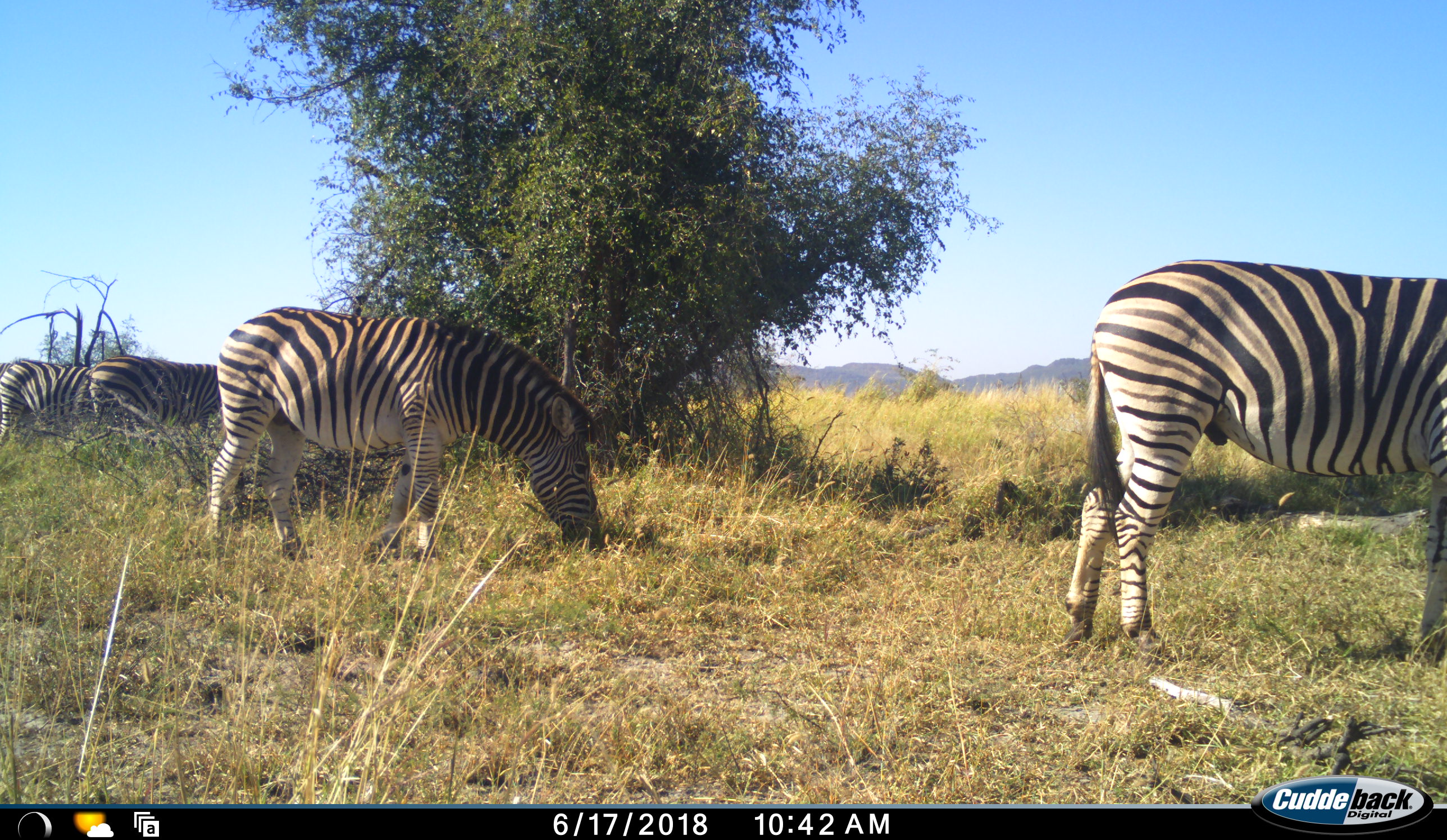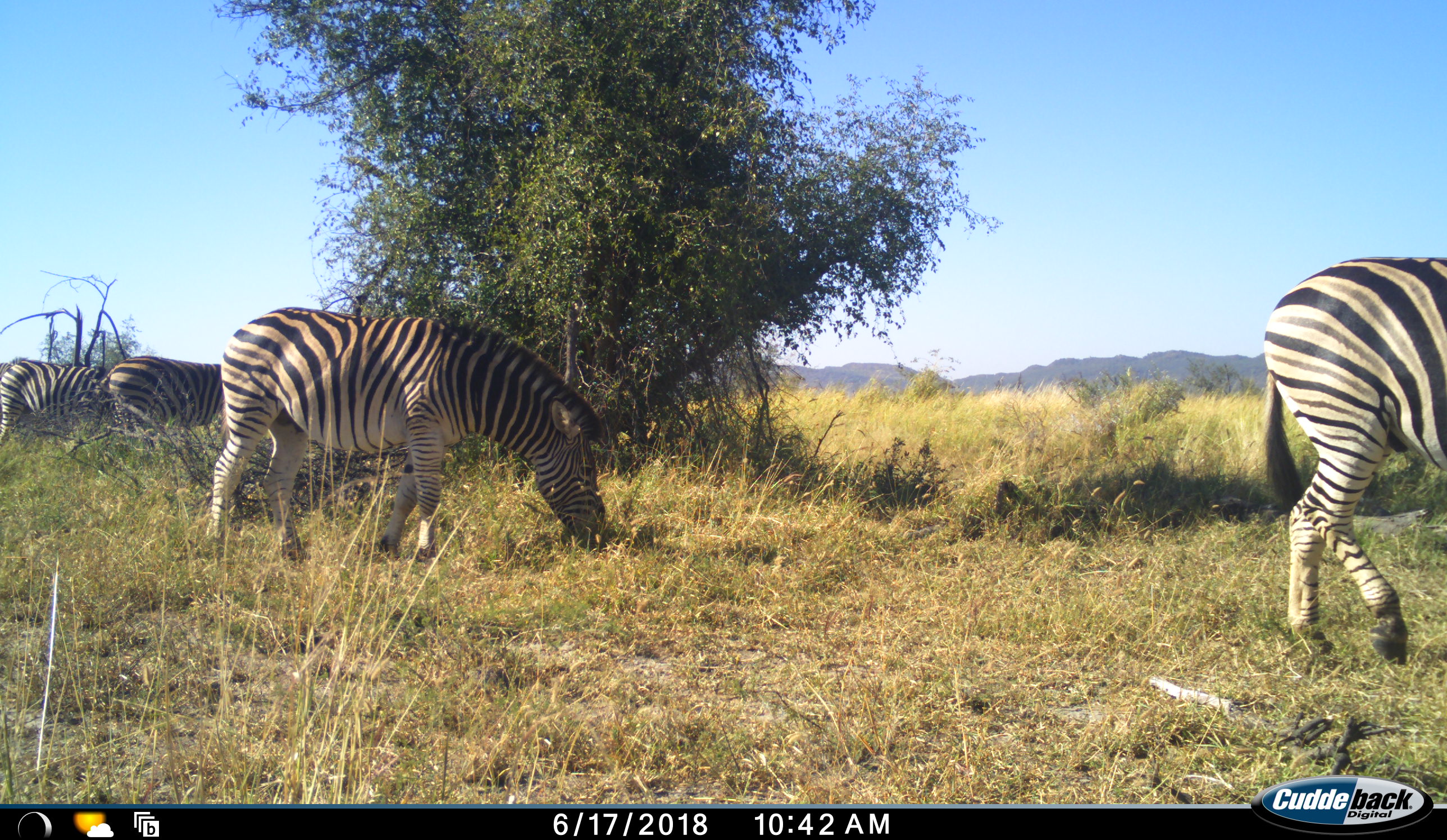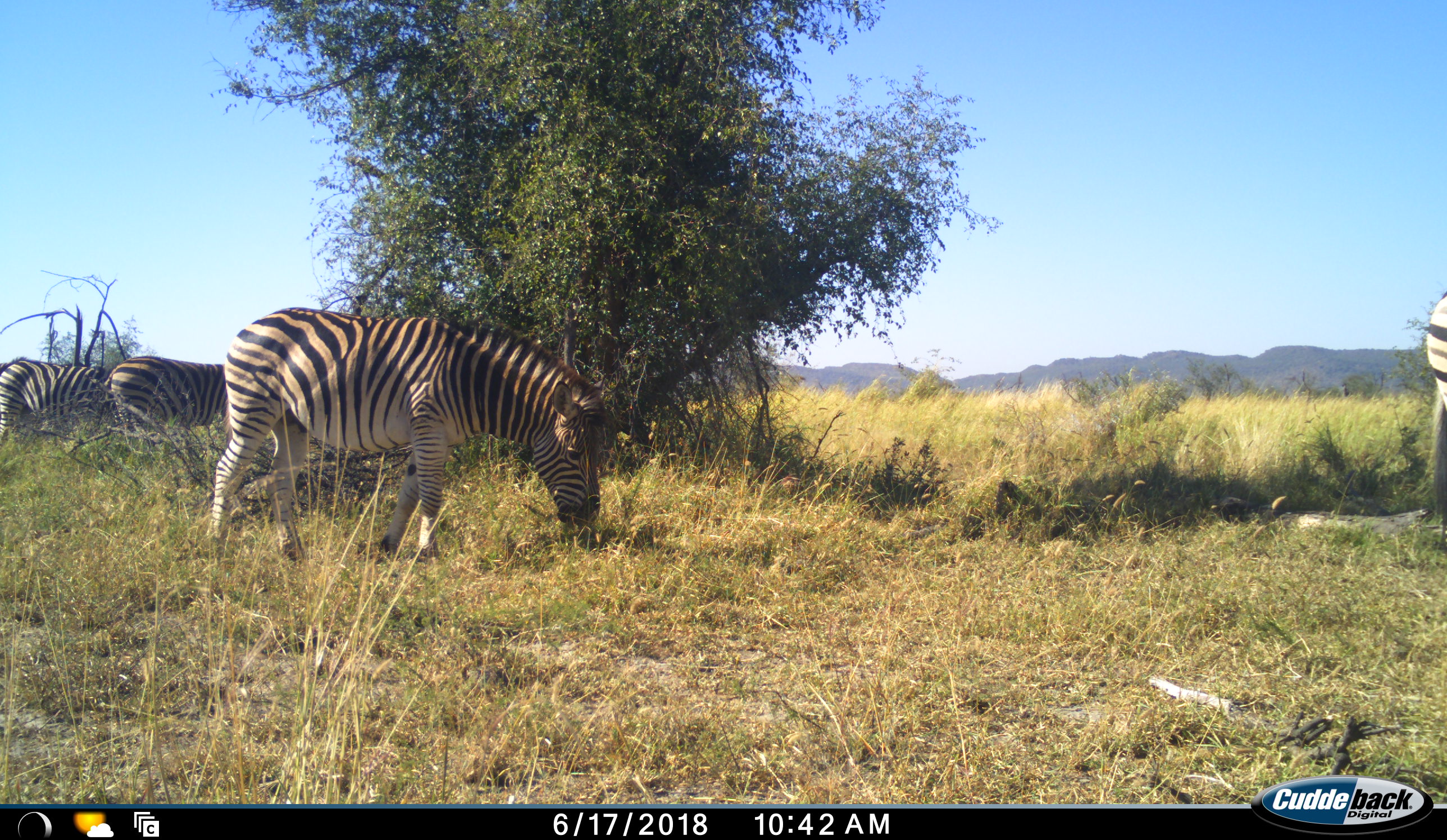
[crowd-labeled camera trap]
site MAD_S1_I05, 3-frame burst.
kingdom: Animalia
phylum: Chordata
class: Mammalia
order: Perissodactyla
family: Equidae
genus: Equus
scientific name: Equus quagga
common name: plains zebra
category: zebraplains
Zebraplains (plains zebra) (Equus quagga), count 4. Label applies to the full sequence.